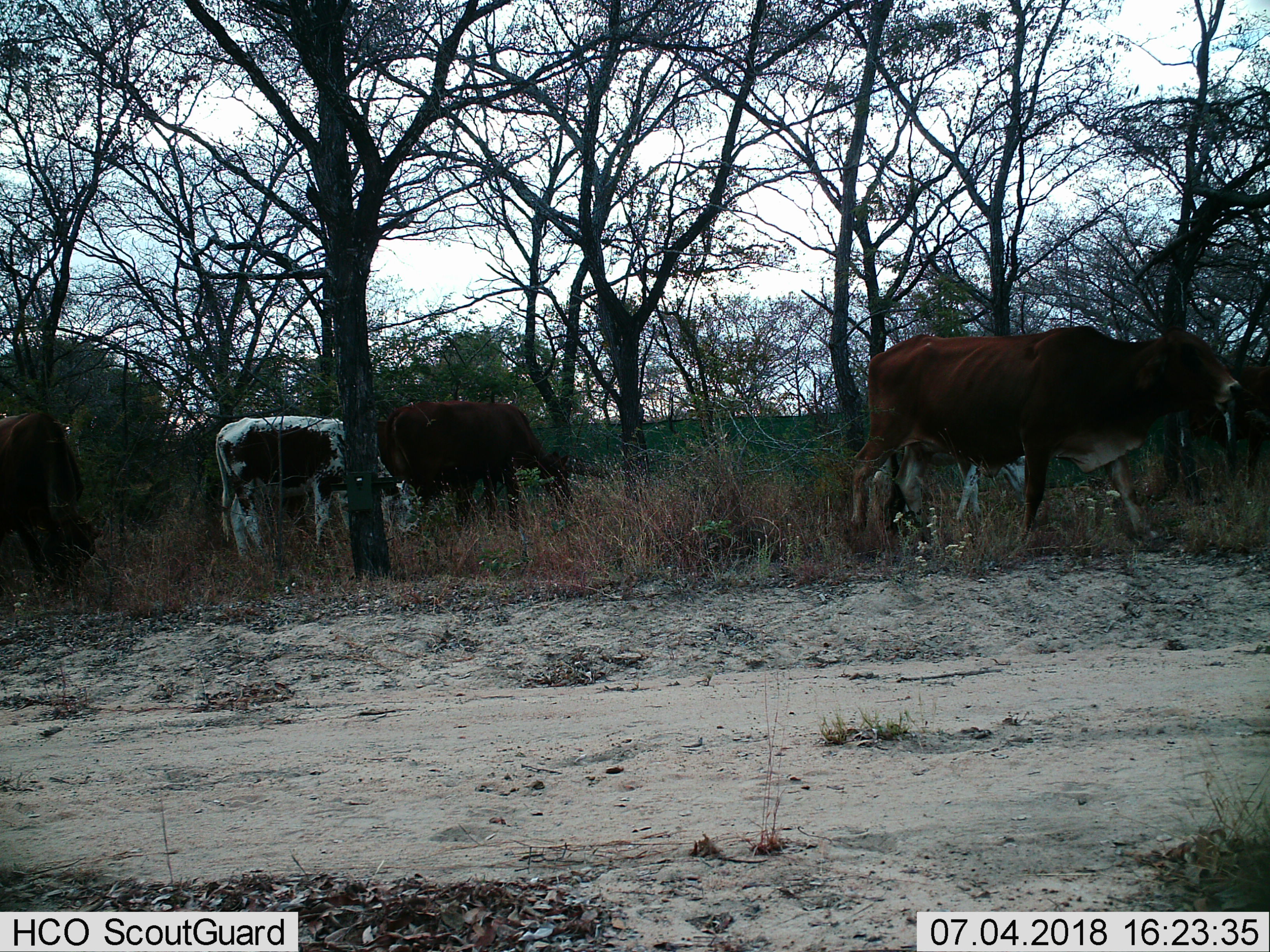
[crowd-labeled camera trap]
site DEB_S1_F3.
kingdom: Animalia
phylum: Chordata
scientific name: Vertebrata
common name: domestic animal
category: domesticanimal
Domesticanimal (domestic animal) (Vertebrata), count 6. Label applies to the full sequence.